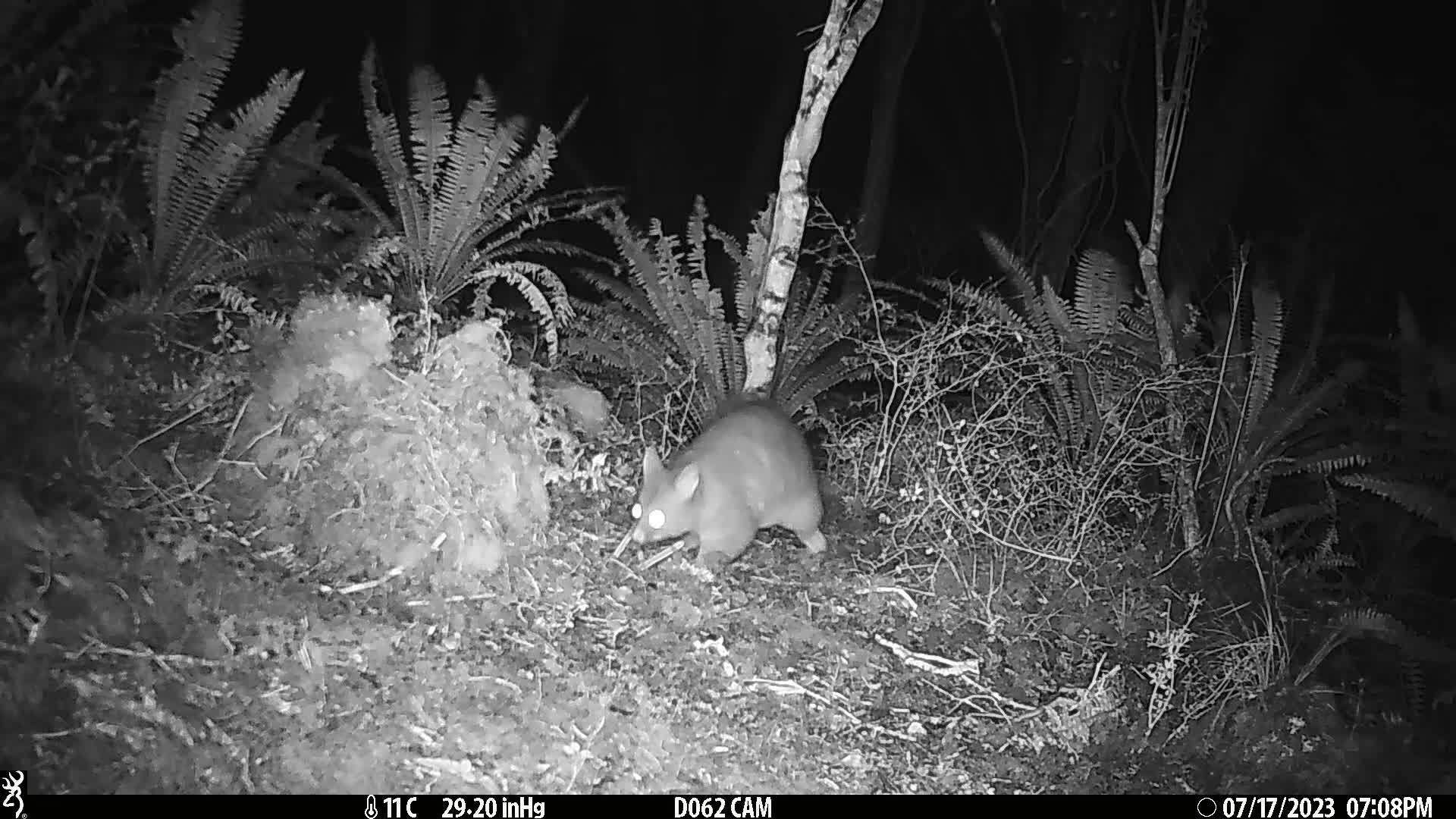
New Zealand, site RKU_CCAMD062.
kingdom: Animalia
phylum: Chordata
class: Mammalia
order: Diprotodontia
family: Phalangeridae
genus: Trichosurus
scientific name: Trichosurus vulpecula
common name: common brushtail possum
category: possum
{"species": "possum (common brushtail possum) (Trichosurus vulpecula)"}